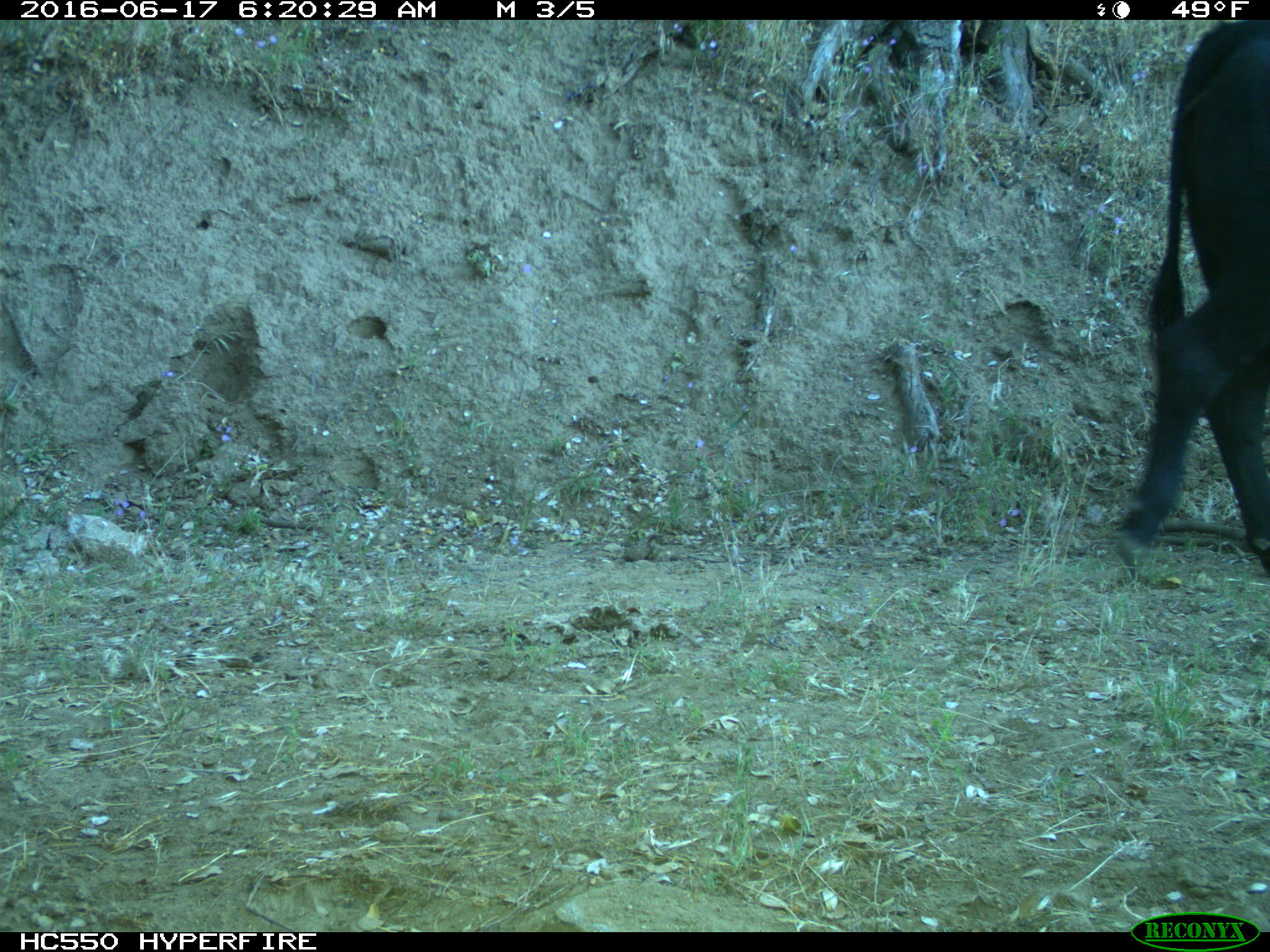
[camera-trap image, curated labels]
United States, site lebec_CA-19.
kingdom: Animalia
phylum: Chordata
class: Mammalia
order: Artiodactyla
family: Bovidae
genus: Bos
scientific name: Bos taurus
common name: domestic cow